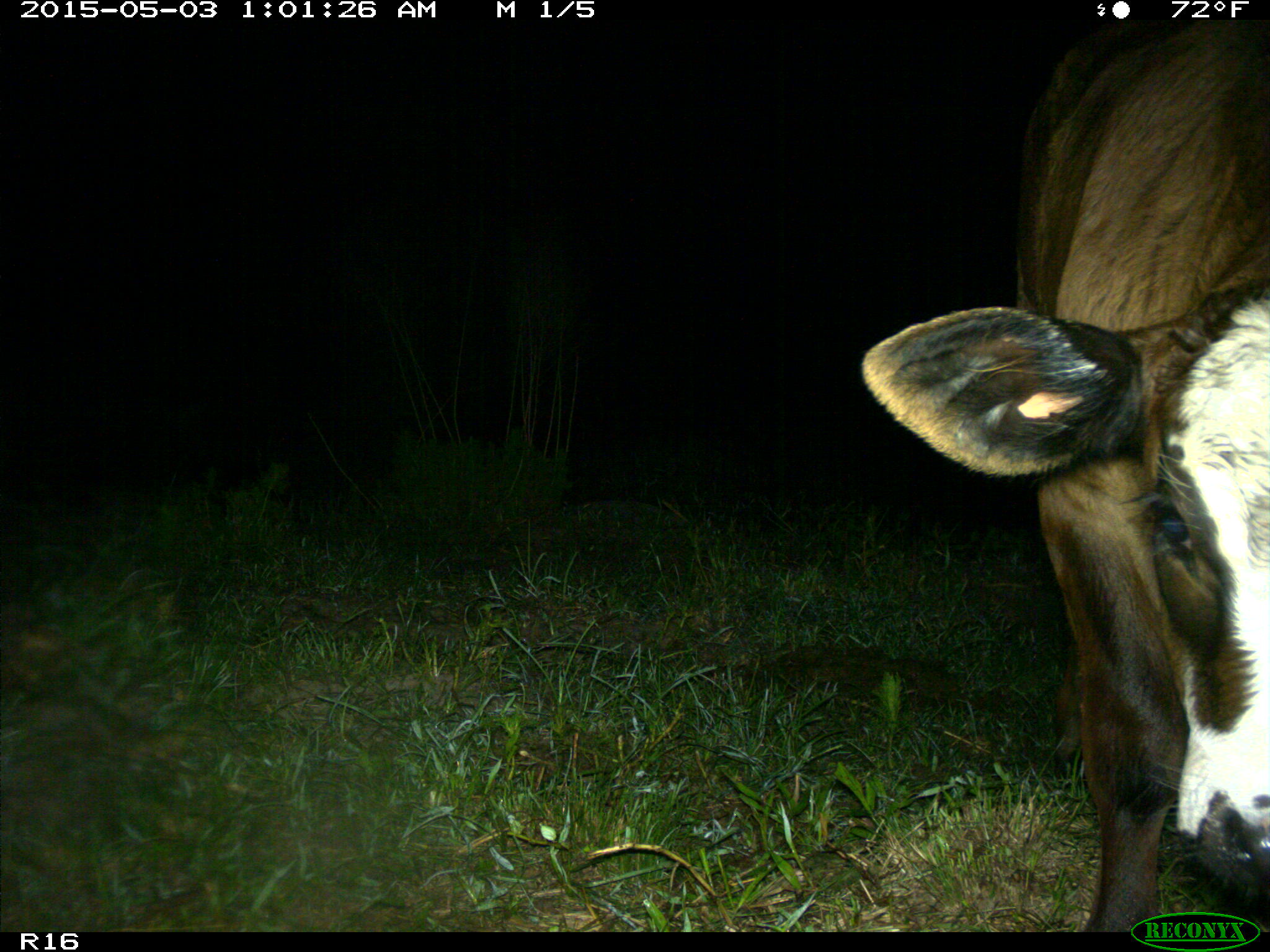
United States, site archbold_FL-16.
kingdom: Animalia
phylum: Chordata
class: Mammalia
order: Artiodactyla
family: Bovidae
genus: Bos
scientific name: Bos taurus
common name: domestic cow